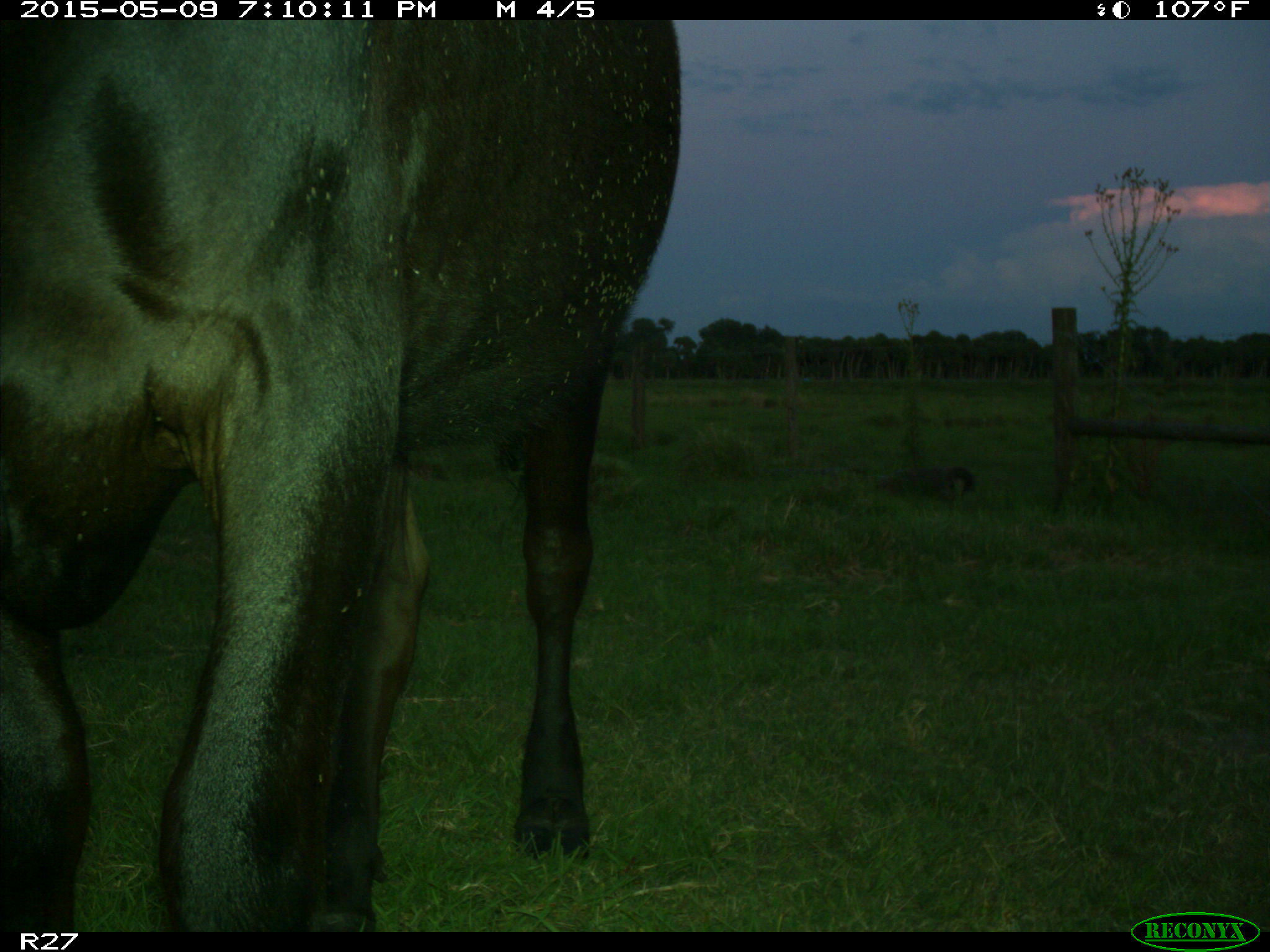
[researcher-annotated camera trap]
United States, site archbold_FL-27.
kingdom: Animalia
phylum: Chordata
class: Mammalia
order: Artiodactyla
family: Bovidae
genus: Bos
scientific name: Bos taurus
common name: domestic cow